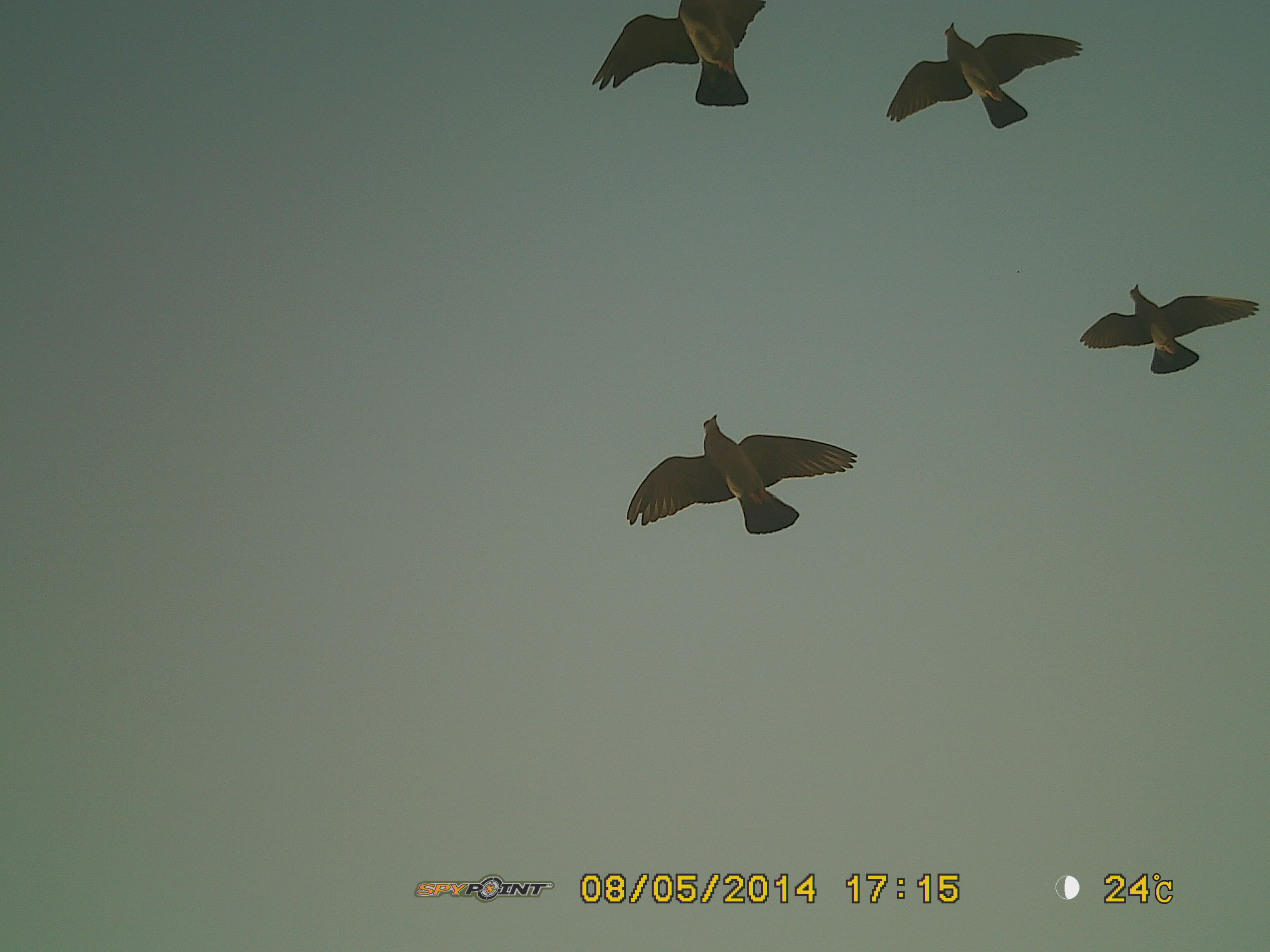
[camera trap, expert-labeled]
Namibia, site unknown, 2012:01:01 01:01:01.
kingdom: Animalia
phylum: Chordata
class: Aves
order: Columbiformes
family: Columbidae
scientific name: Columbidae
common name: pigeons and doves